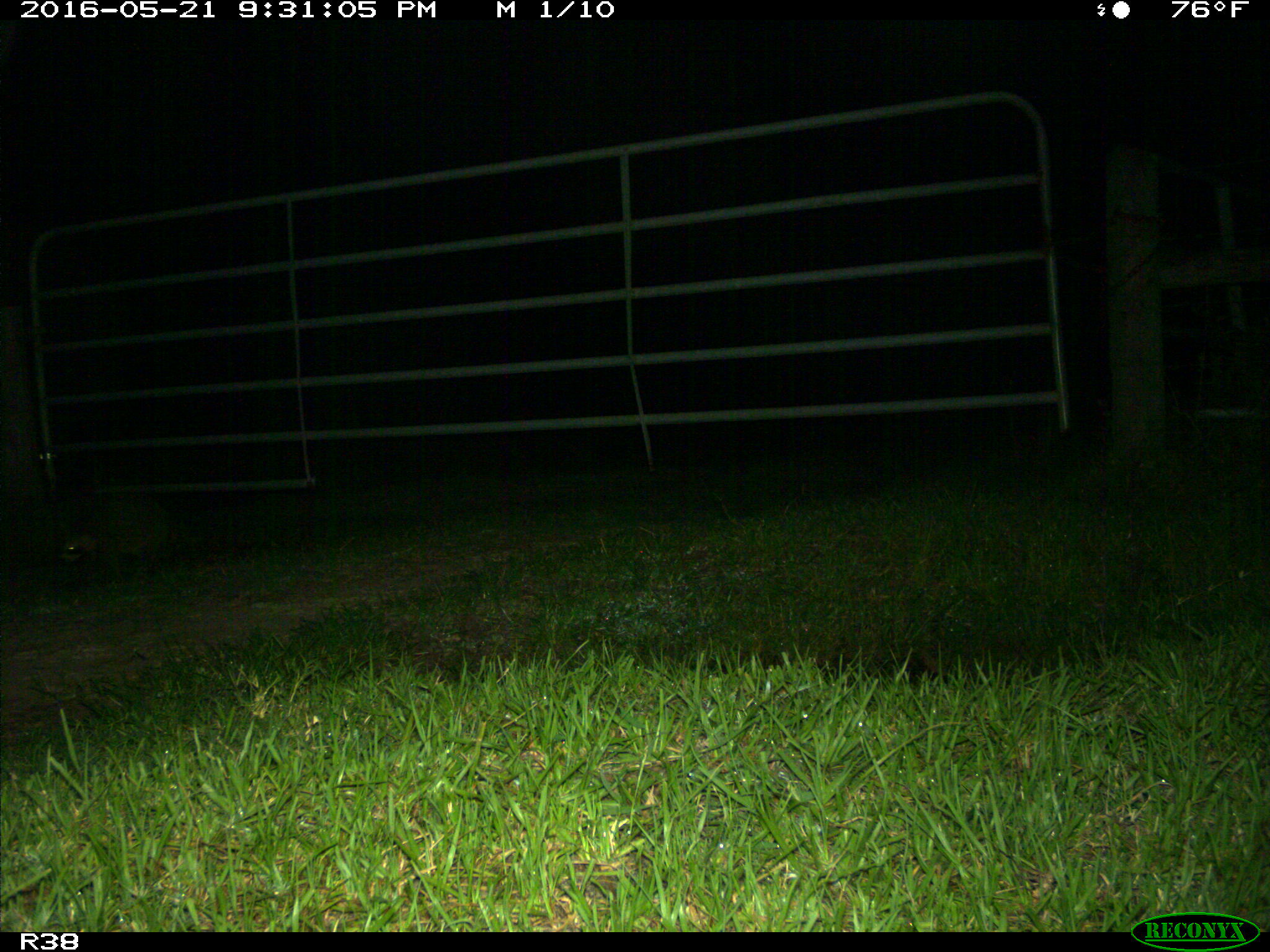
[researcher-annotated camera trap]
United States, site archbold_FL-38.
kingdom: Animalia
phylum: Chordata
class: Mammalia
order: Carnivora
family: Procyonidae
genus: Procyon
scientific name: Procyon lotor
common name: common raccoon